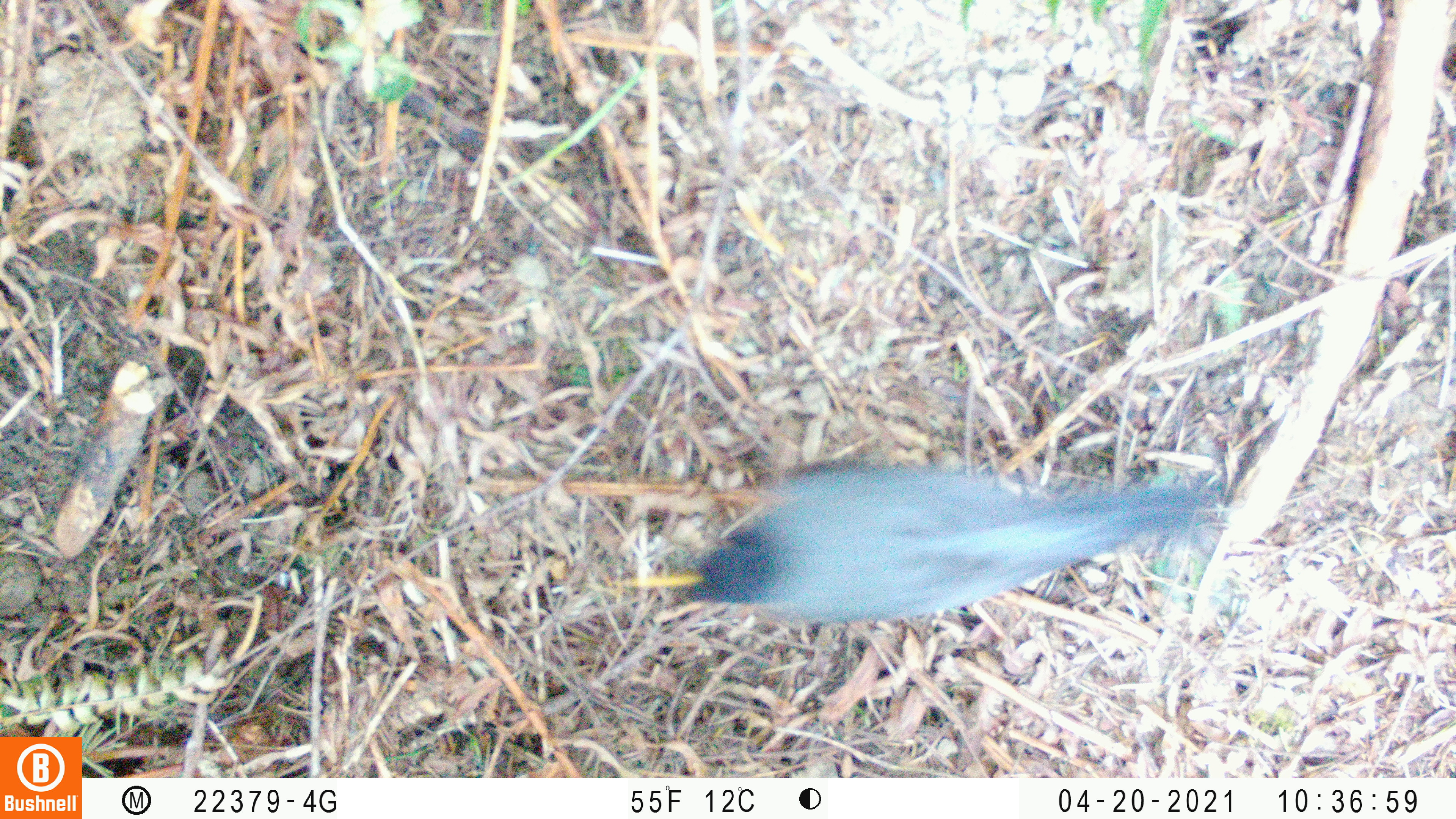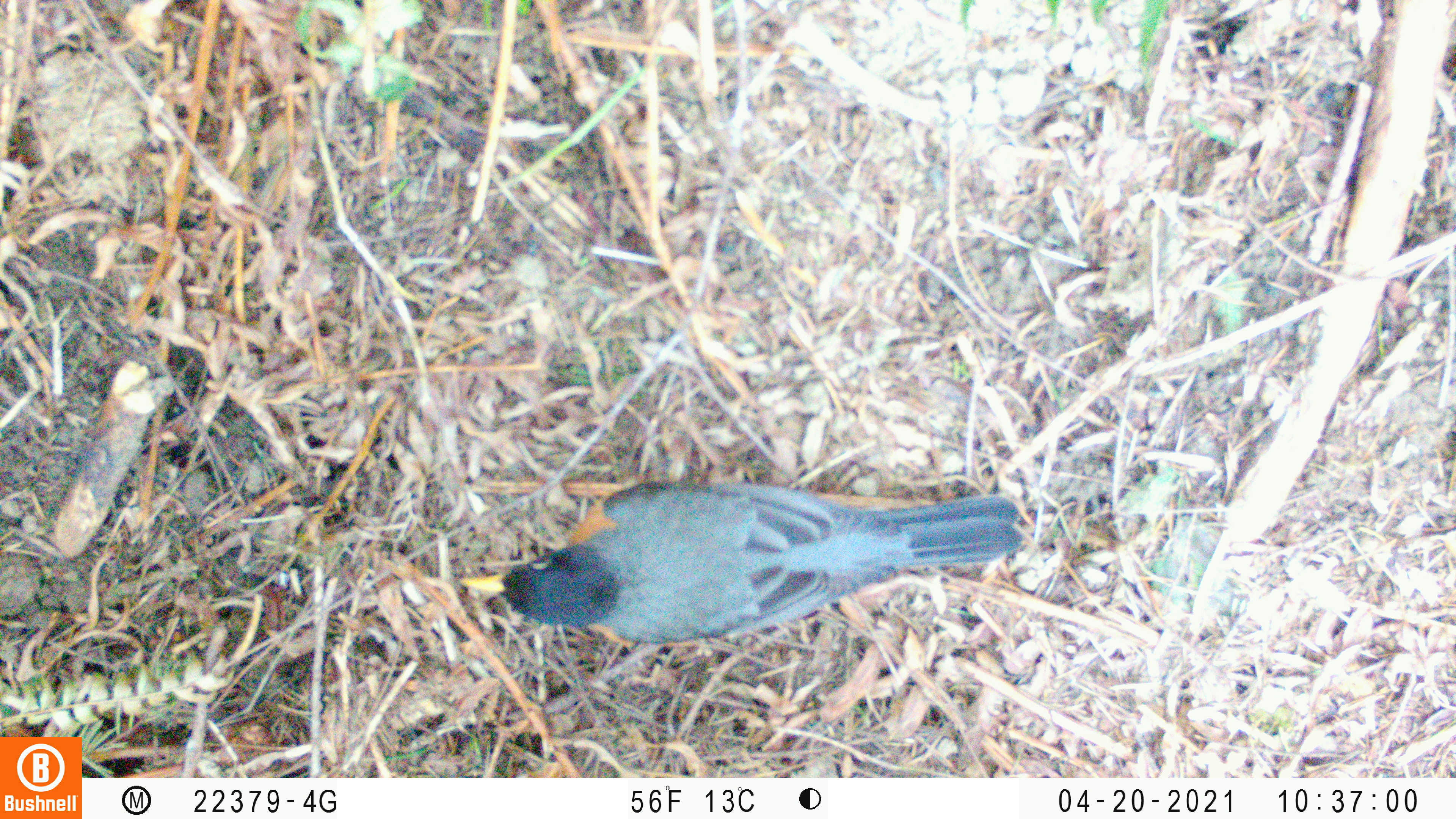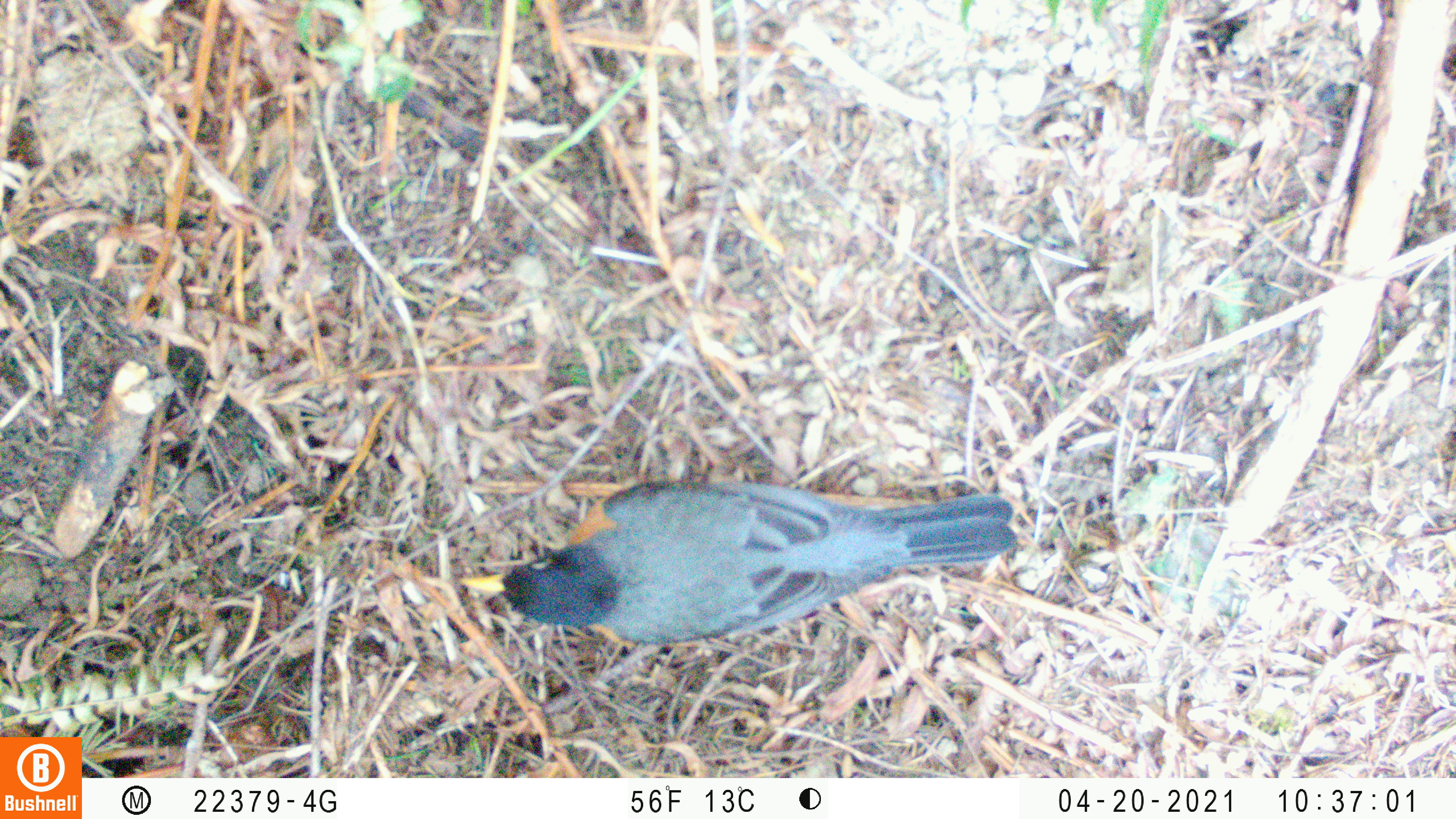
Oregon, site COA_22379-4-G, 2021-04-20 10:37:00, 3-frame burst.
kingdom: Animalia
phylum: Chordata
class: Aves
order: Passeriformes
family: Turdidae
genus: Turdus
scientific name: Turdus migratorius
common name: american robin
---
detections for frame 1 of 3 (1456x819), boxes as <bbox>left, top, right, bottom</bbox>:
american robin: <bbox>656, 424, 1262, 670</bbox>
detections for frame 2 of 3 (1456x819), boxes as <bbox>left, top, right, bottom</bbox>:
american robin: <bbox>432, 450, 1059, 698</bbox>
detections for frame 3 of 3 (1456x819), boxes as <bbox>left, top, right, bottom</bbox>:
american robin: <bbox>432, 454, 1035, 696</bbox>